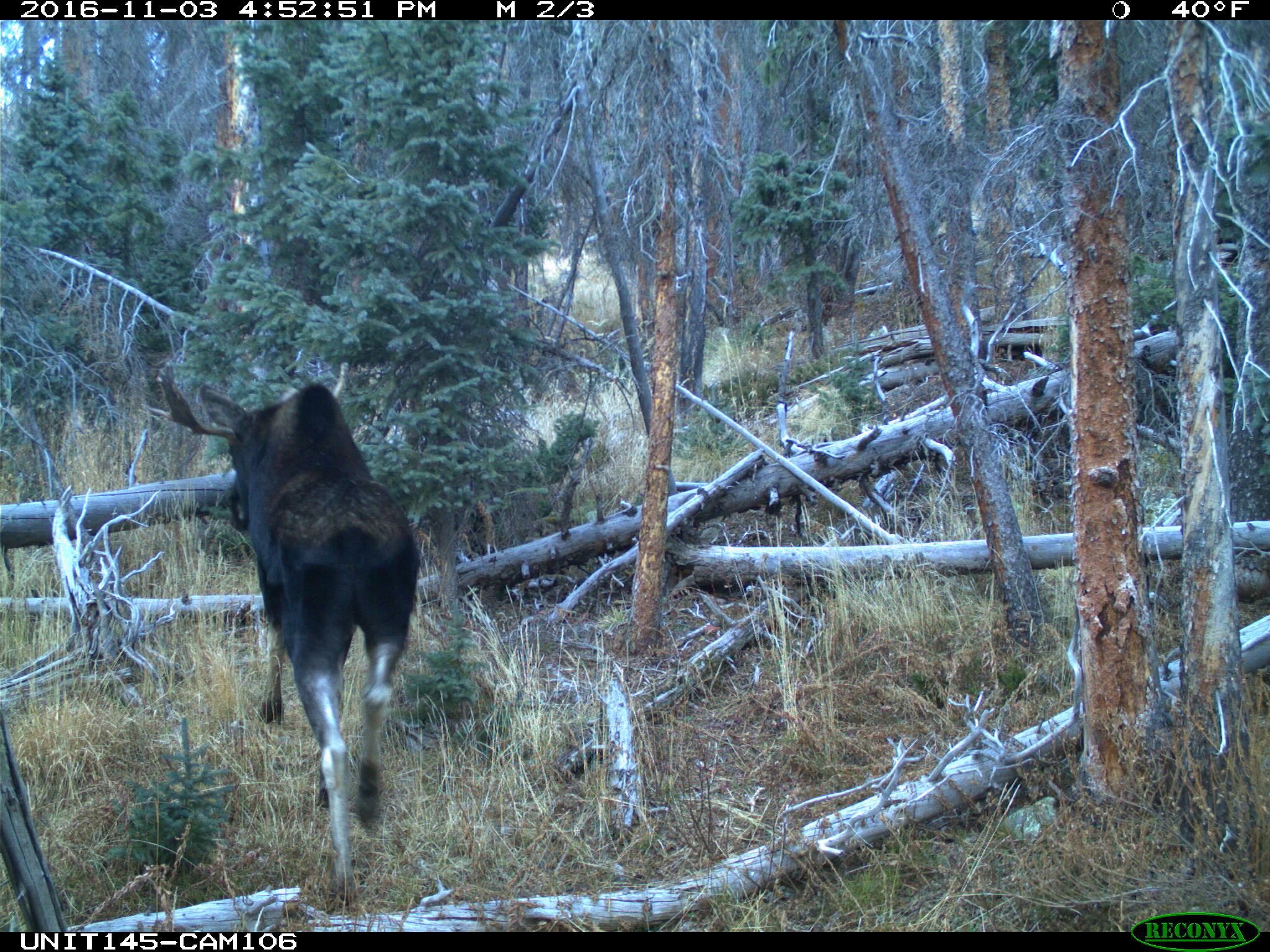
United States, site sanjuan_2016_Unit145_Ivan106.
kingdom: Animalia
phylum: Chordata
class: Mammalia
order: Artiodactyla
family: Cervidae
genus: Alces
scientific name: Alces alces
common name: moose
Alces alces (moose).